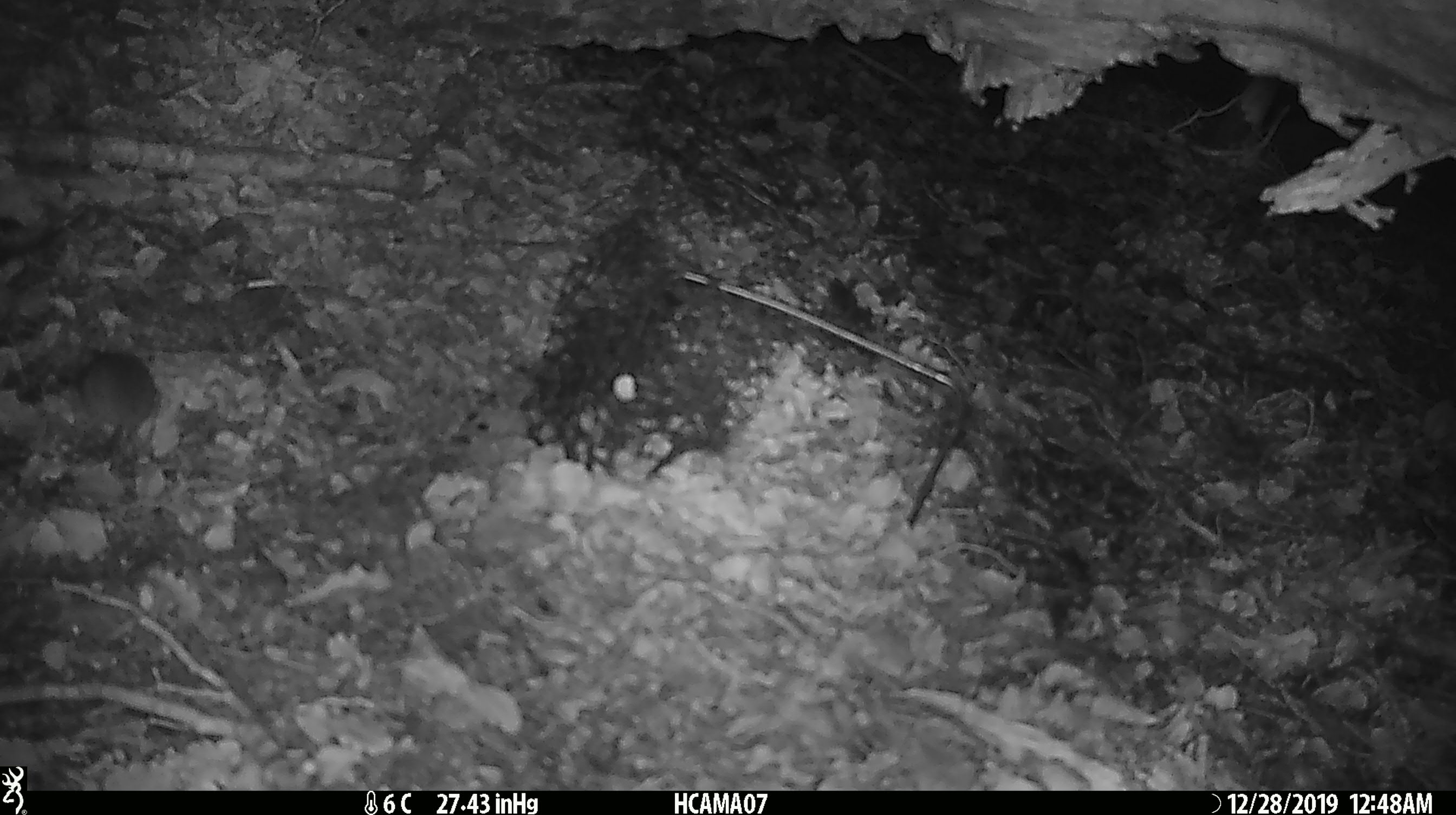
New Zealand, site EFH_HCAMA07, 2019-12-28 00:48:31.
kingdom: Animalia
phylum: Chordata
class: Mammalia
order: Rodentia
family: Muridae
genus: Mus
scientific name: Mus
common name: mouse